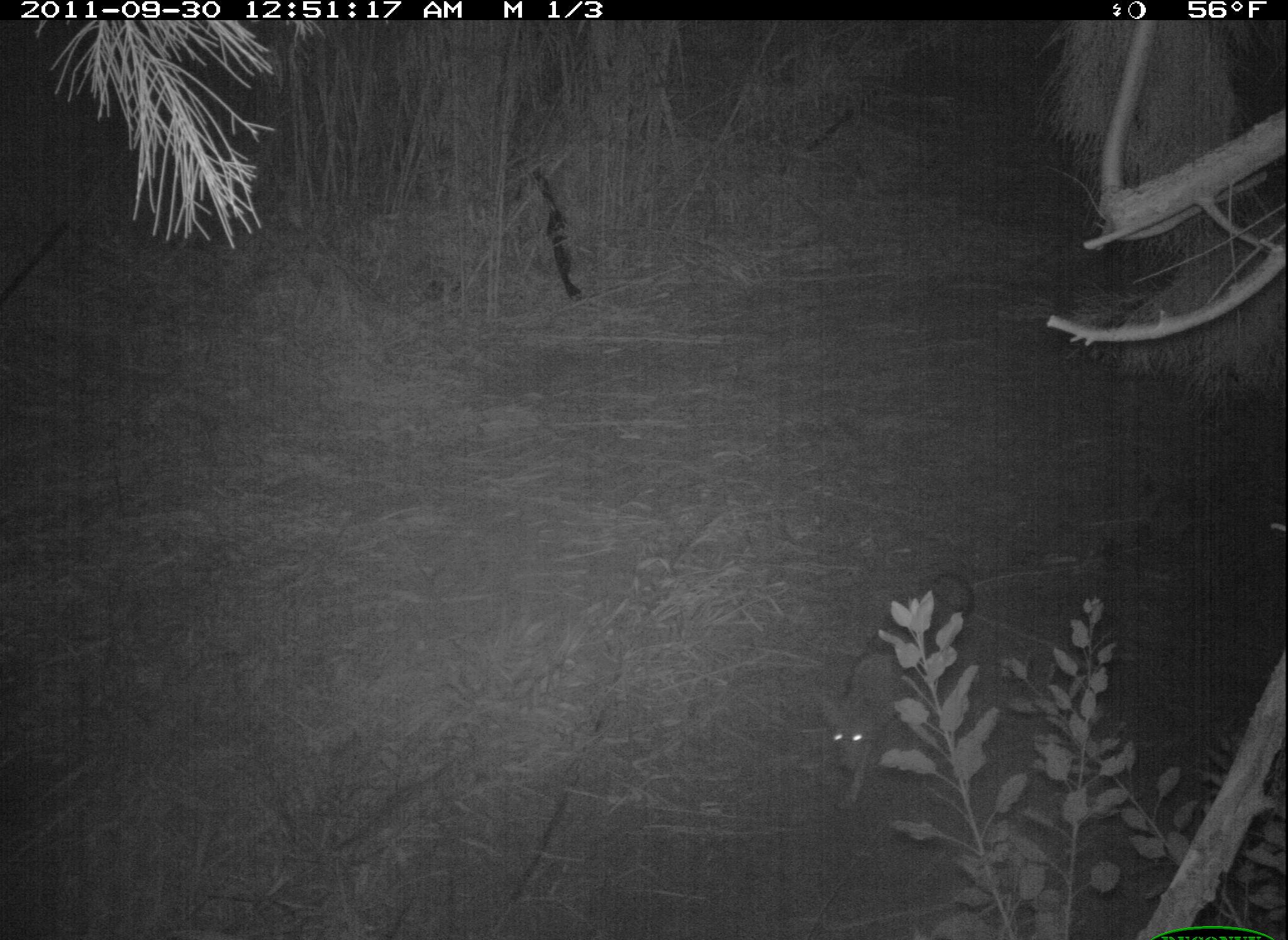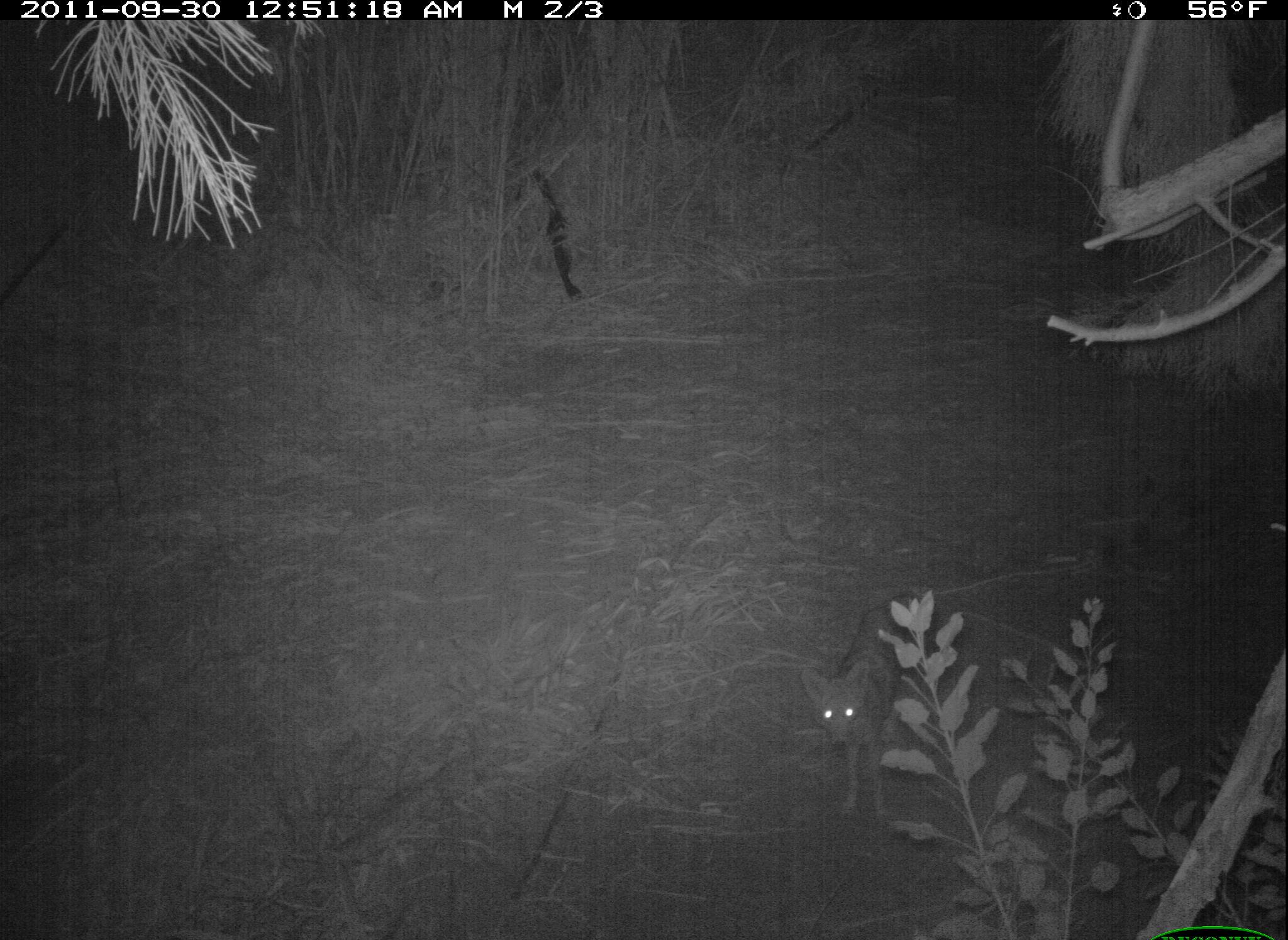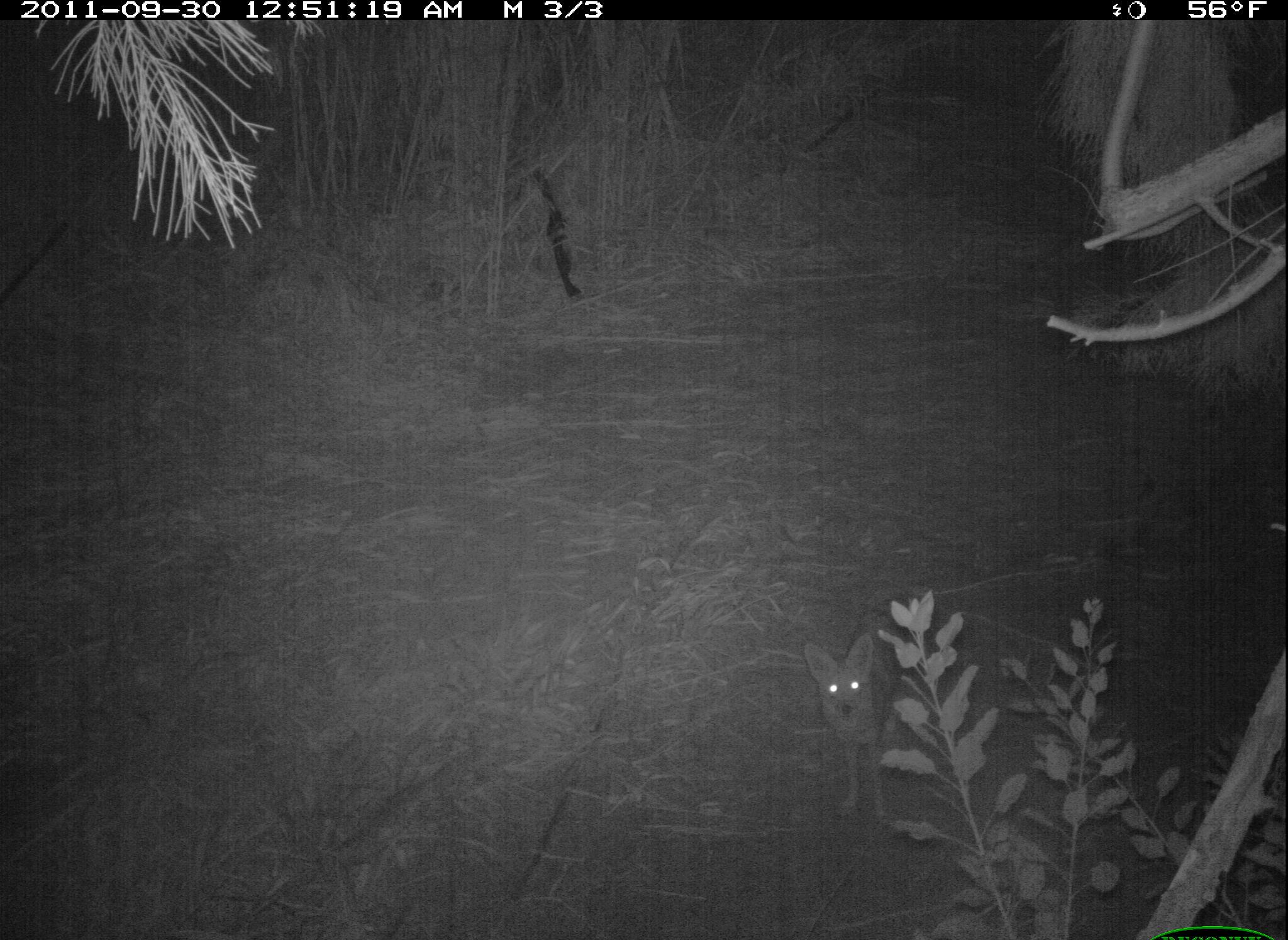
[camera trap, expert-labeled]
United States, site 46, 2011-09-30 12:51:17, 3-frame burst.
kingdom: Animalia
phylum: Chordata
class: Mammalia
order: Carnivora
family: Canidae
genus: Canis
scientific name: Canis latrans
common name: coyote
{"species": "coyote (Canis latrans)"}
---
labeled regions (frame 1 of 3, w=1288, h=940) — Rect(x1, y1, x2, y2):
coyote: Rect(810, 564, 993, 823)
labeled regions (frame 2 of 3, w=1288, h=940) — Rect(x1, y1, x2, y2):
coyote: Rect(797, 562, 948, 823)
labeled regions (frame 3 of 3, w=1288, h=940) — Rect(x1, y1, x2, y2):
coyote: Rect(789, 623, 942, 818)